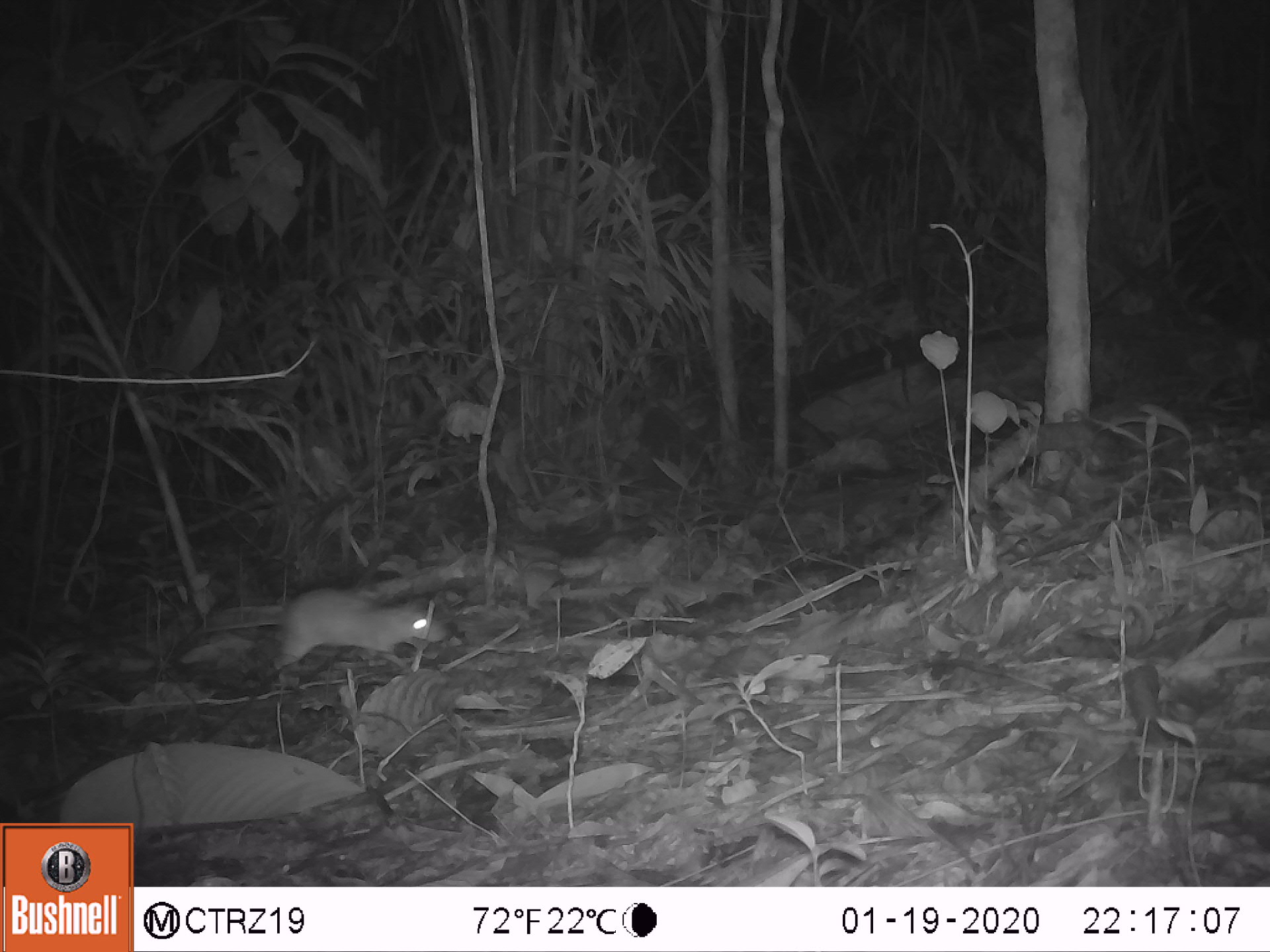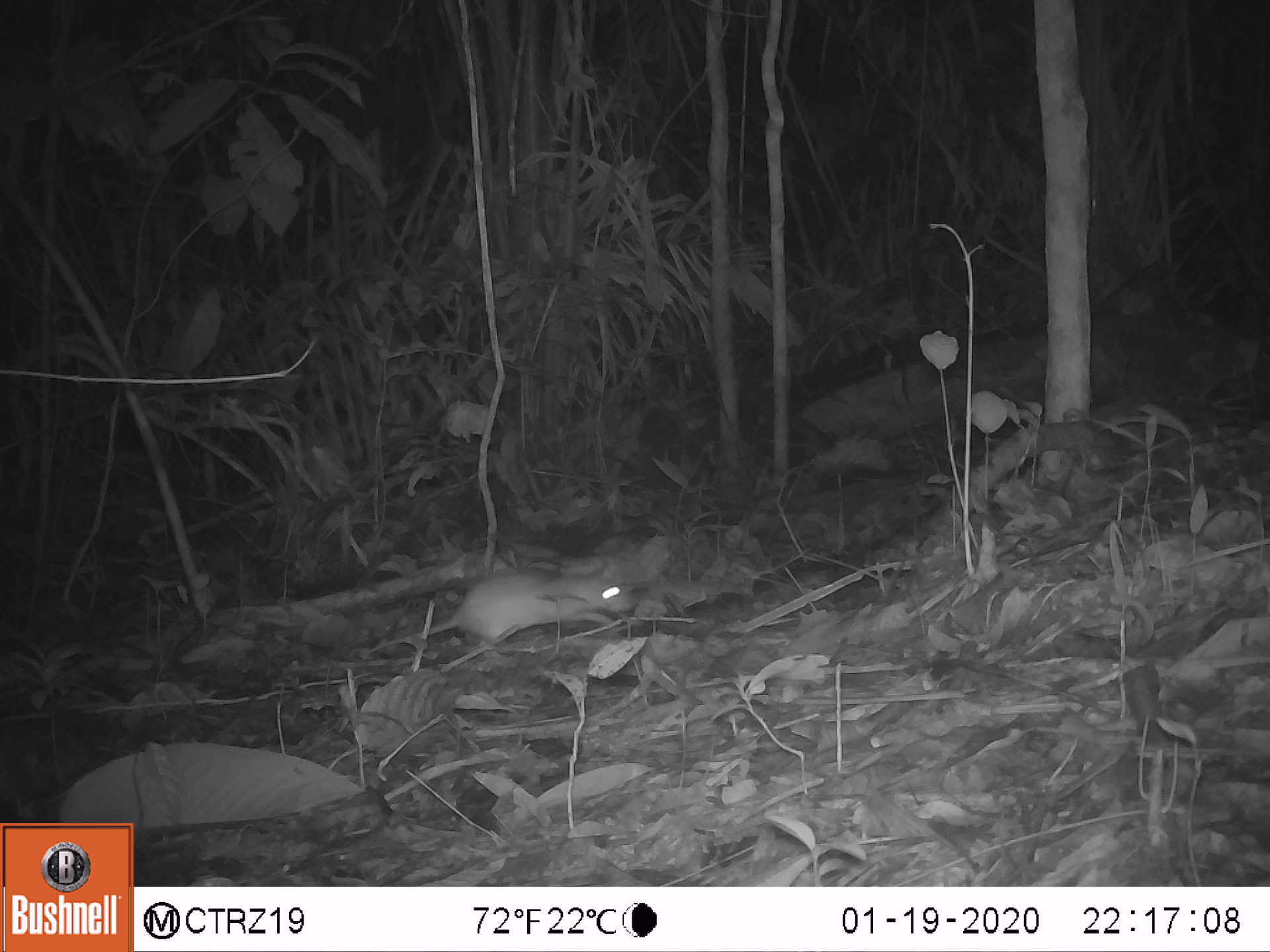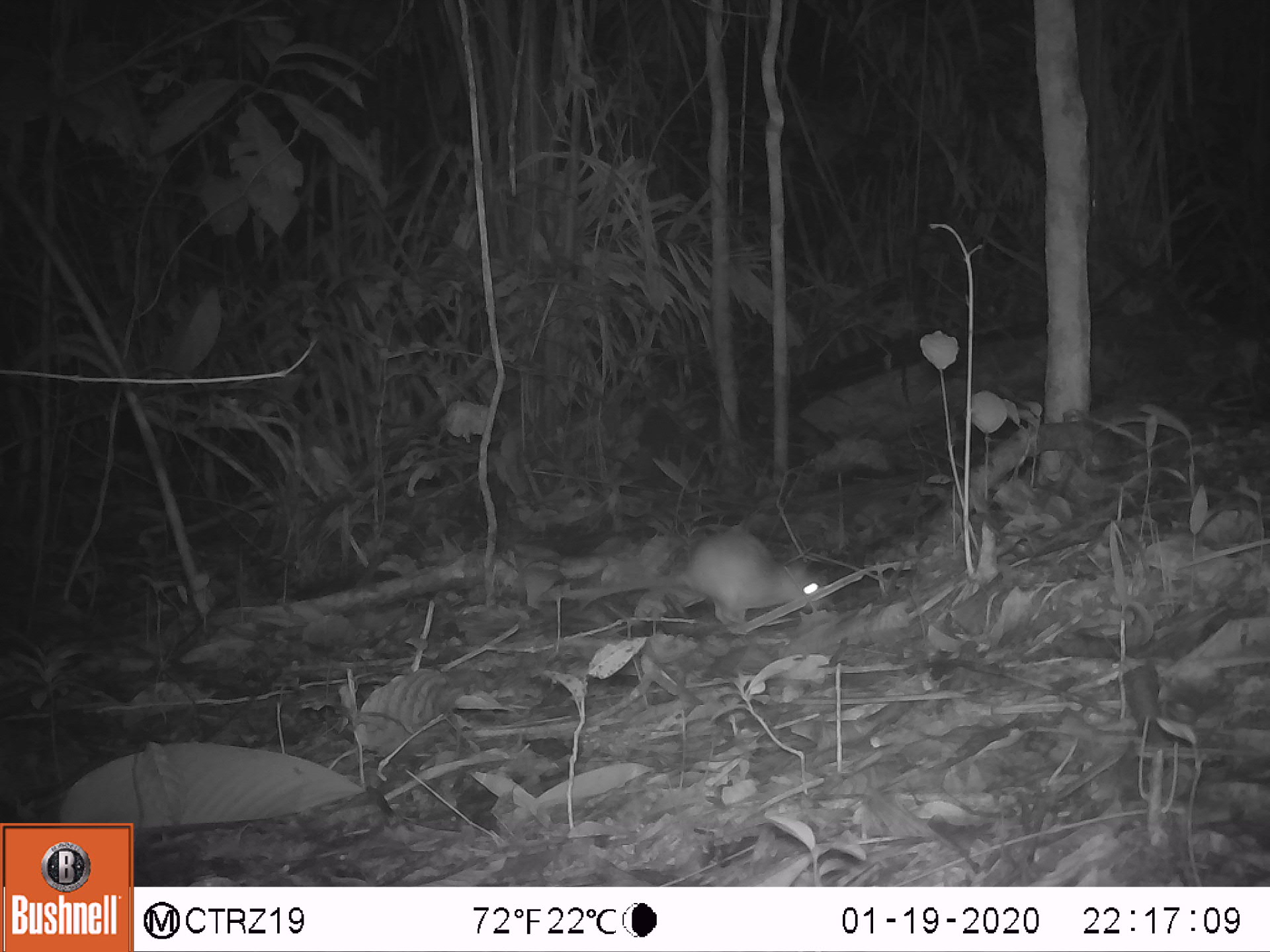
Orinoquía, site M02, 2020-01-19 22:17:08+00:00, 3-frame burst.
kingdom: Animalia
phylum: Chordata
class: Mammalia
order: Rodentia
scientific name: Rodentia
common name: rodent